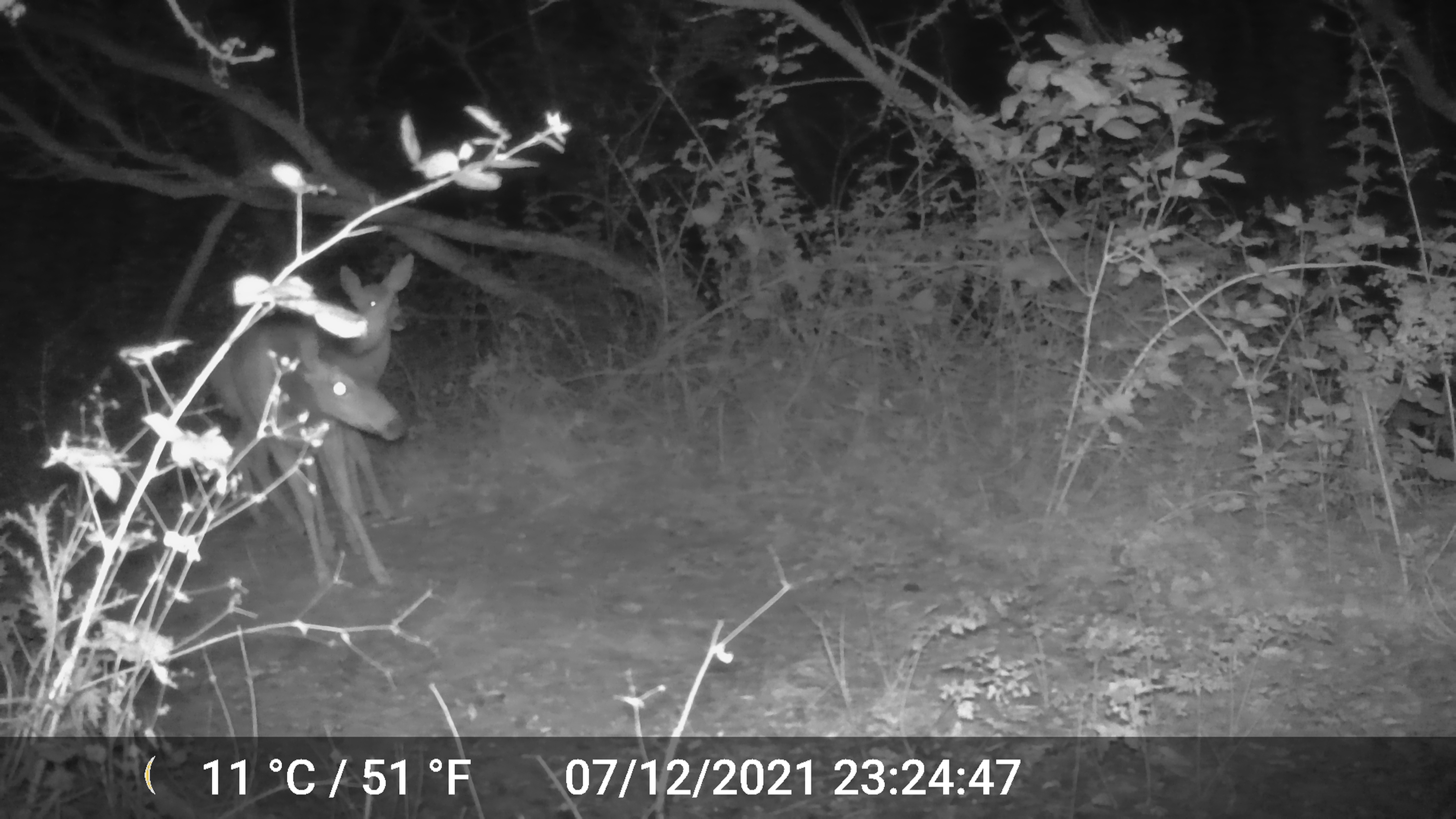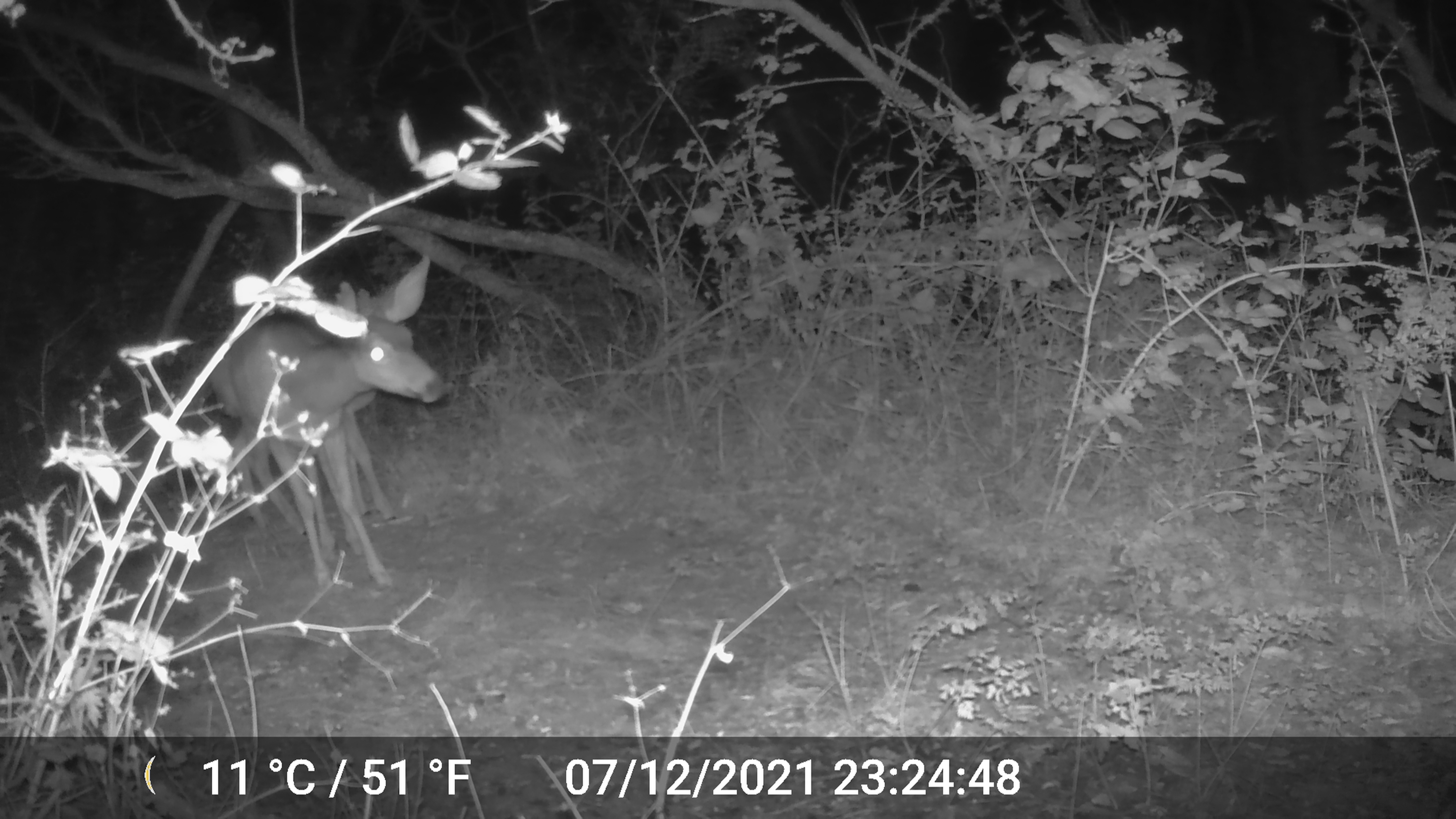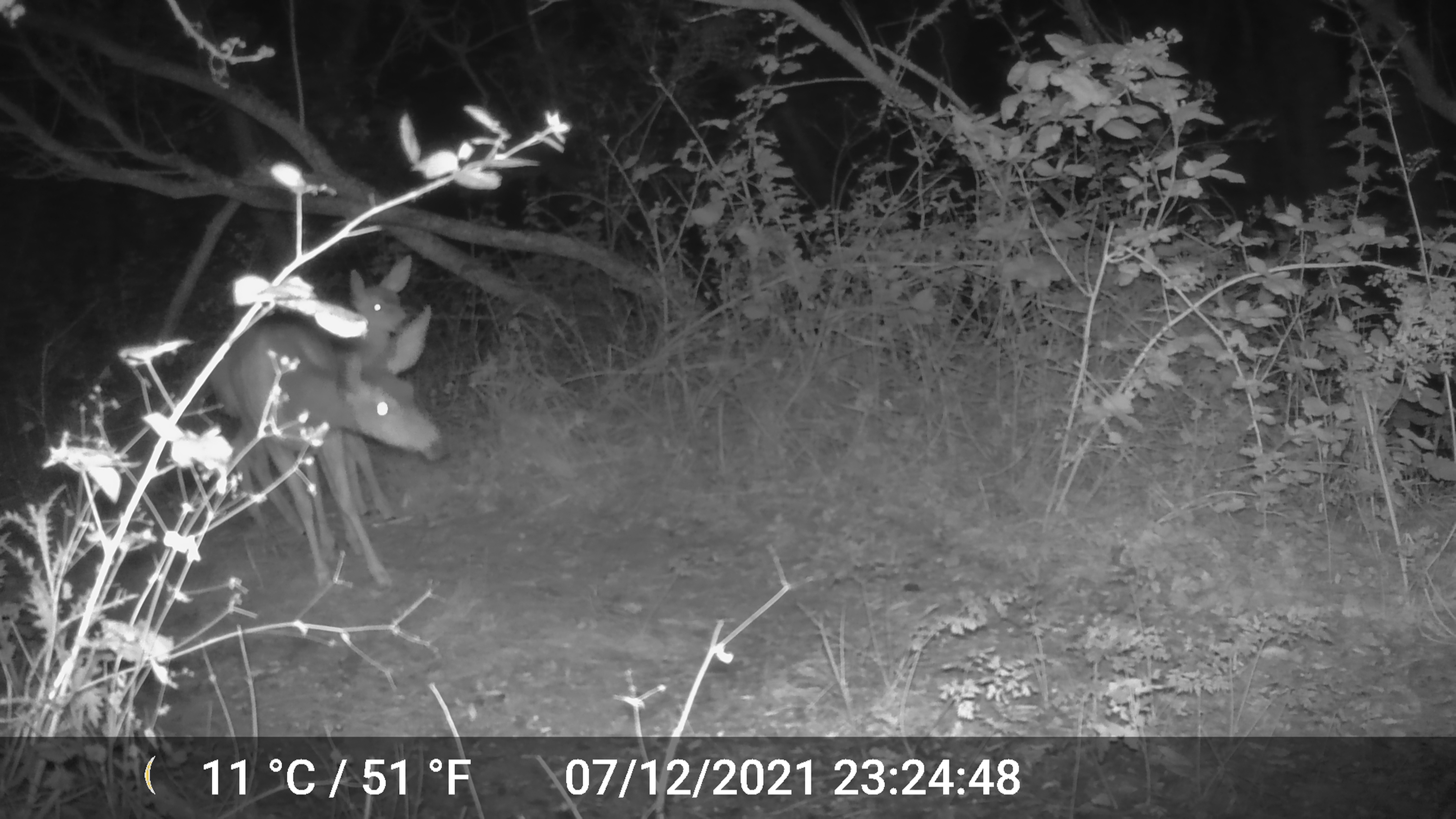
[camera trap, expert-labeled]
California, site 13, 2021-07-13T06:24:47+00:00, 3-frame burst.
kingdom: Animalia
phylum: Chordata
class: Mammalia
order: Artiodactyla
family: Cervidae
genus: Odocoileus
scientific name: Odocoileus hemionus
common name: mule deer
Mule deer (Odocoileus hemionus).